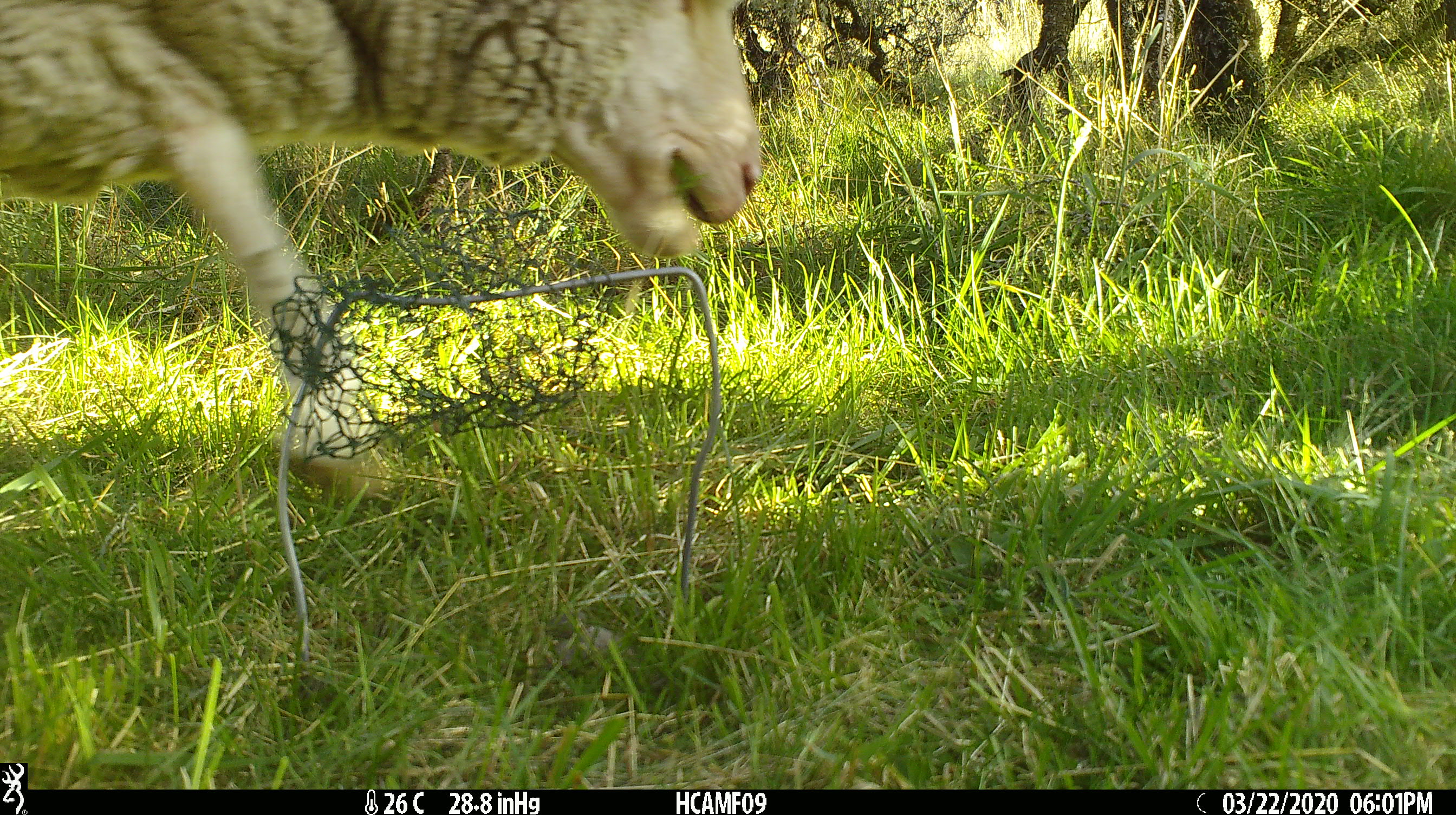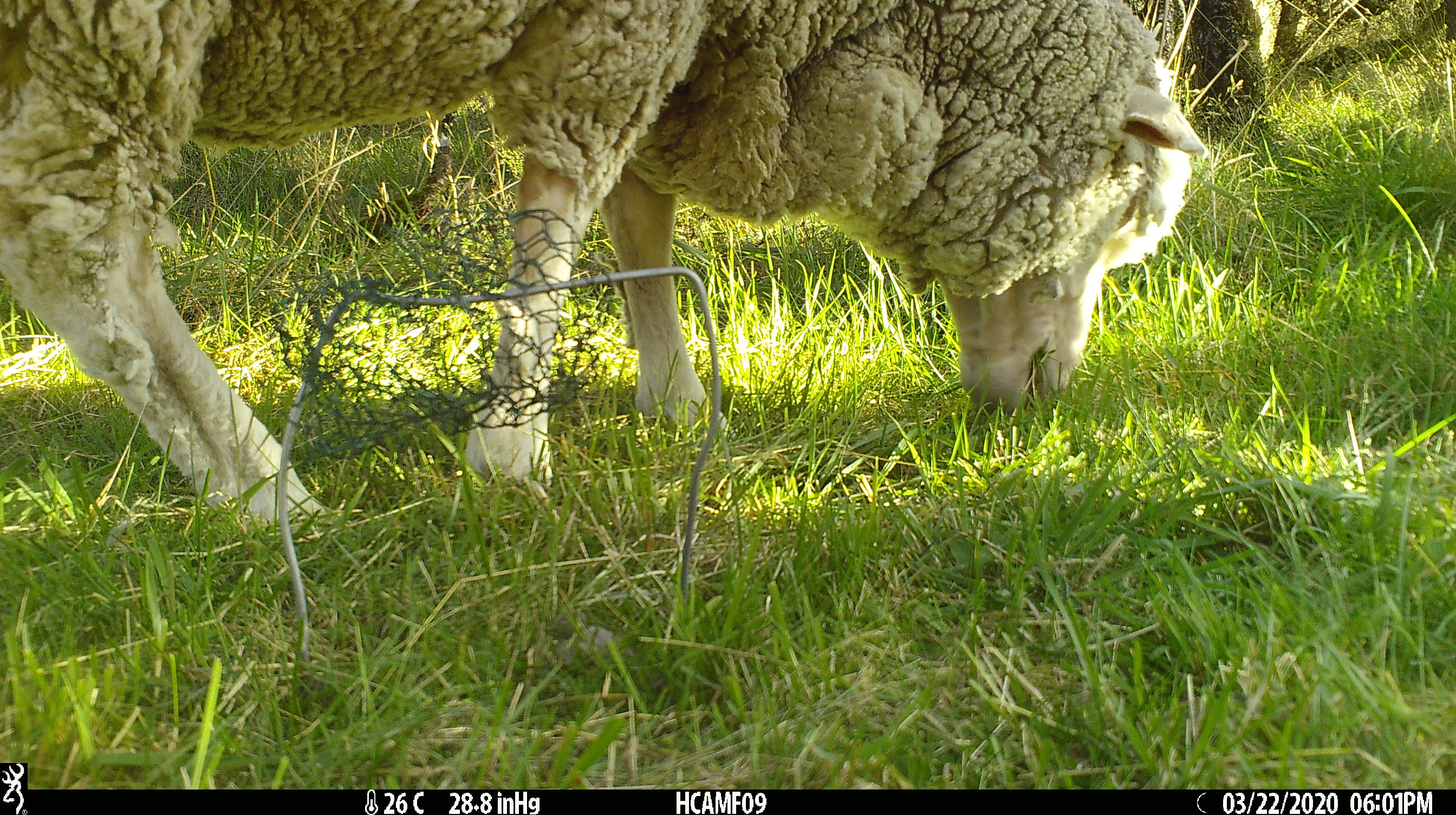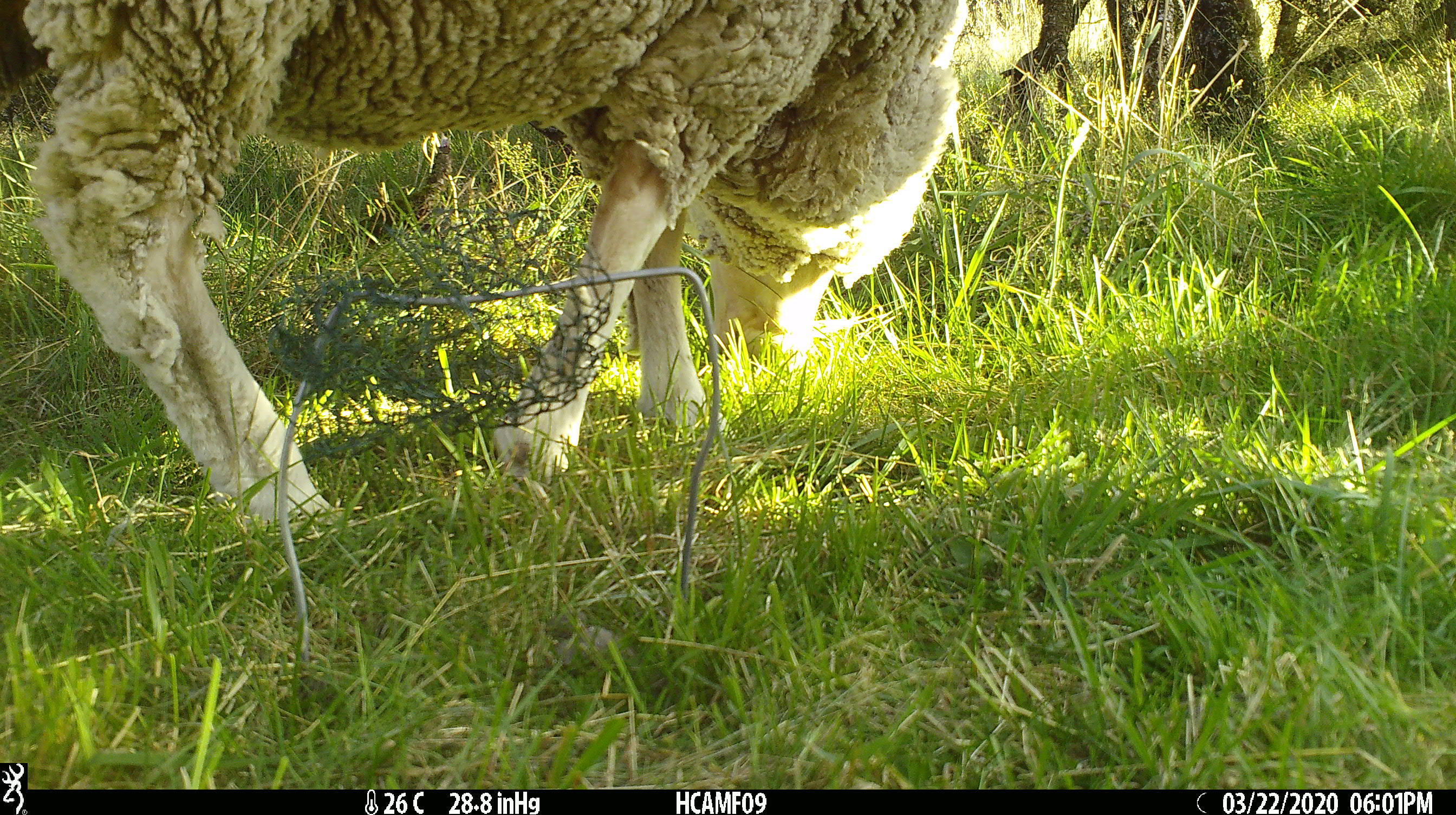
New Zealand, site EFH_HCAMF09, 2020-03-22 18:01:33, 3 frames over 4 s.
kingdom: Animalia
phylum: Chordata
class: Mammalia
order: Artiodactyla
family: Bovidae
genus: Ovis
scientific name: Ovis aries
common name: domestic sheep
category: sheep